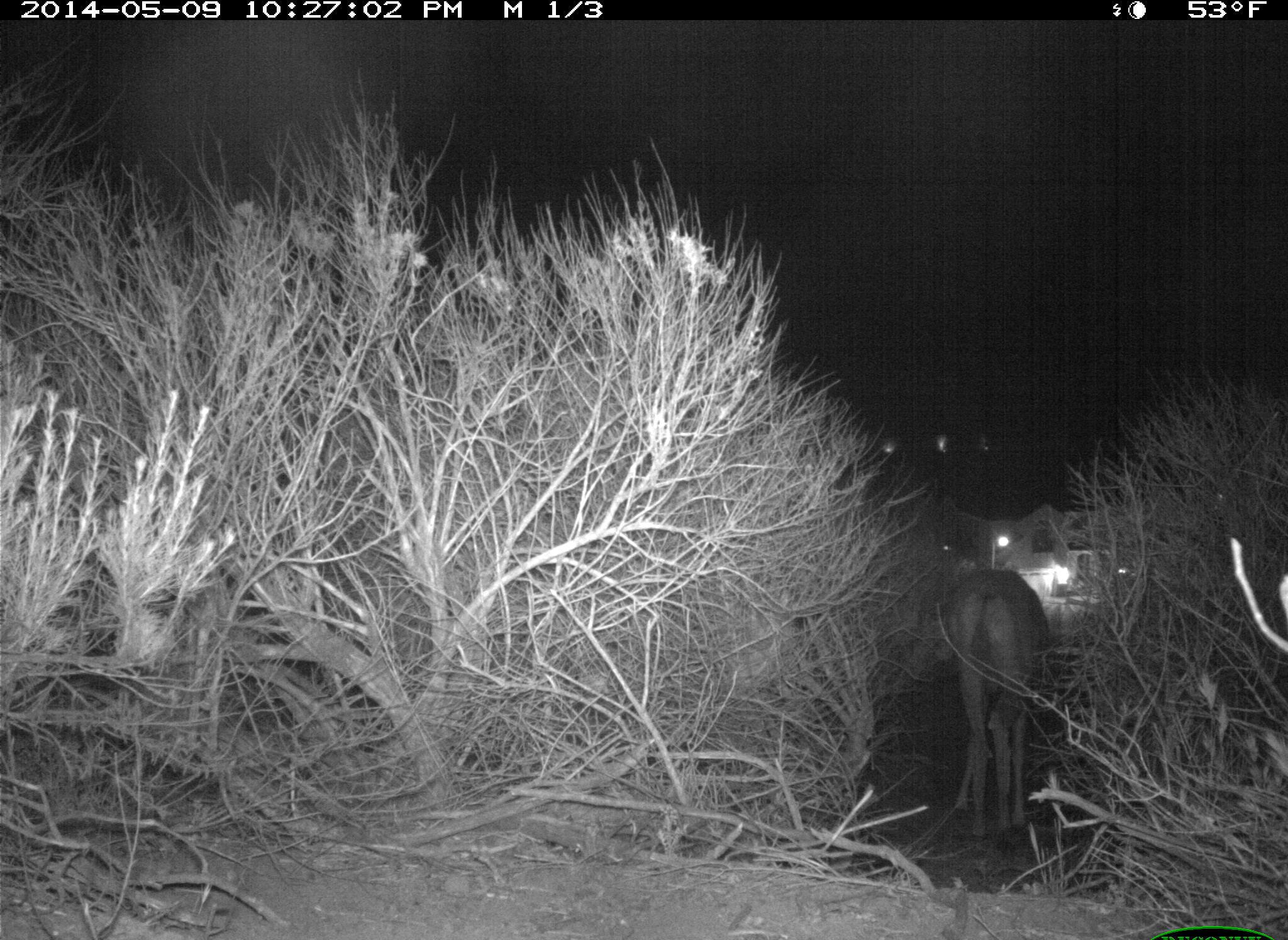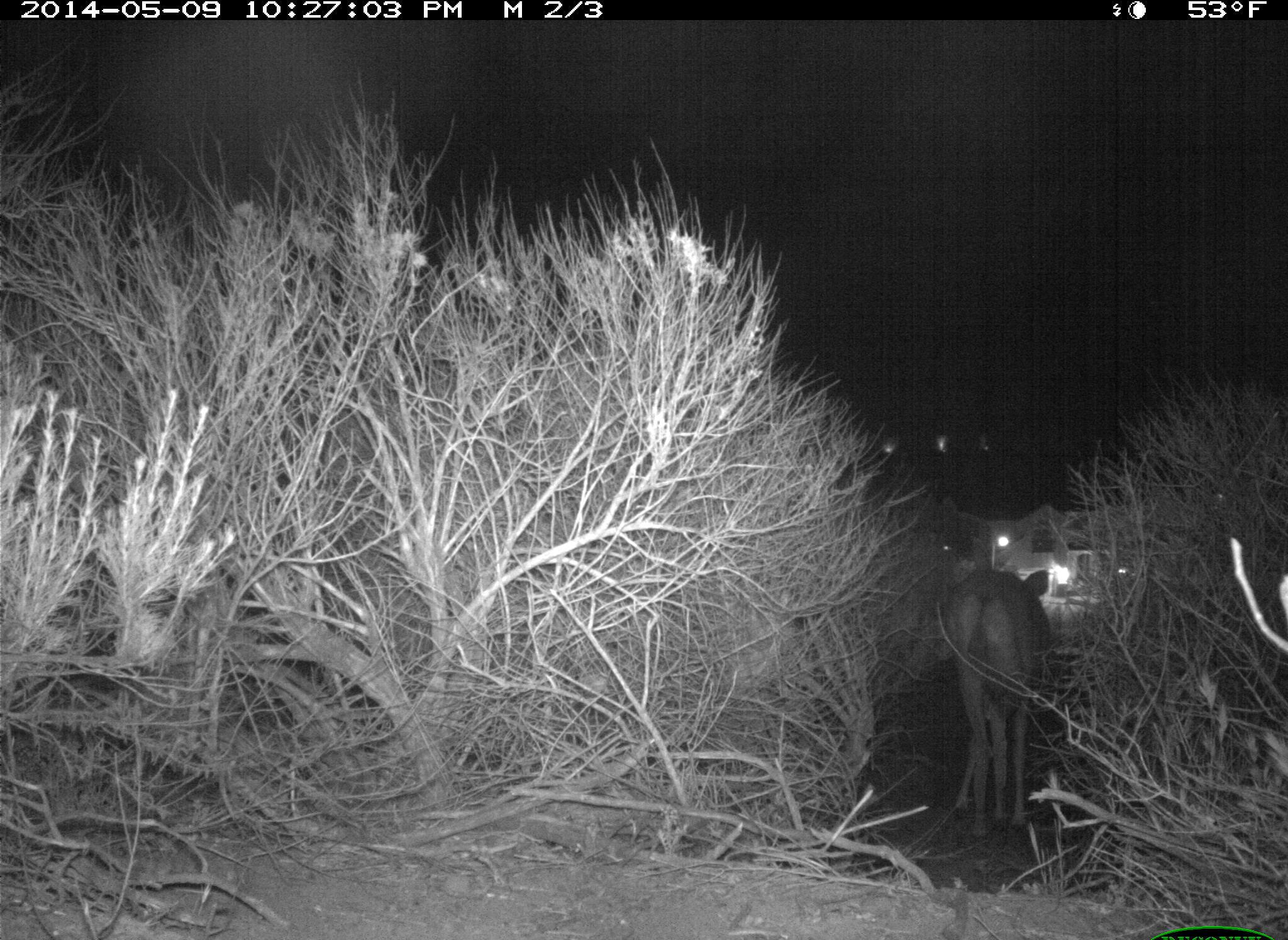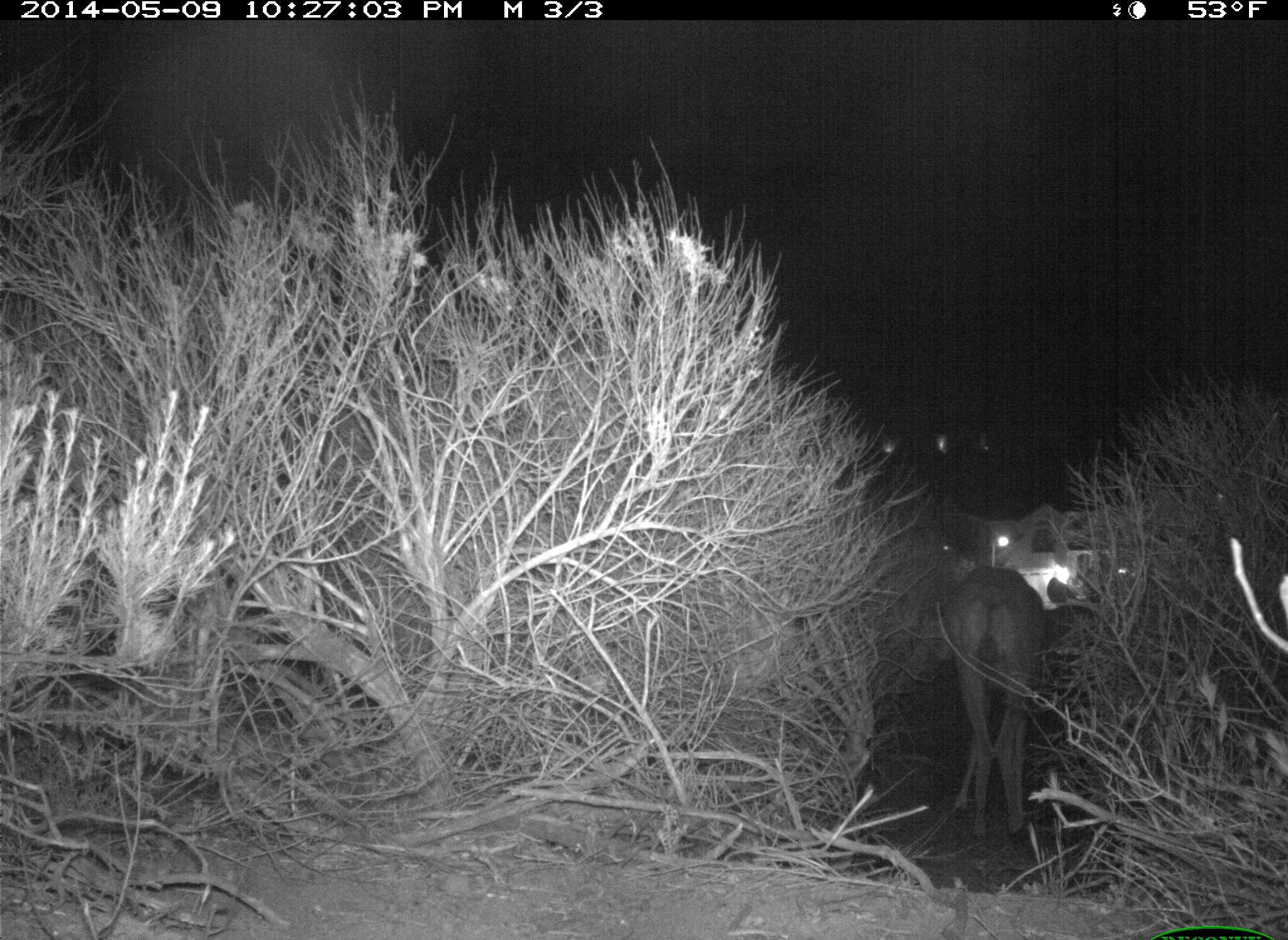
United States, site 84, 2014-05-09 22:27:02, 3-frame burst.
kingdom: Animalia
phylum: Chordata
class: Mammalia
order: Artiodactyla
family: Cervidae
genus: Odocoileus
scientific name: Odocoileus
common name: deer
Deer (Odocoileus).